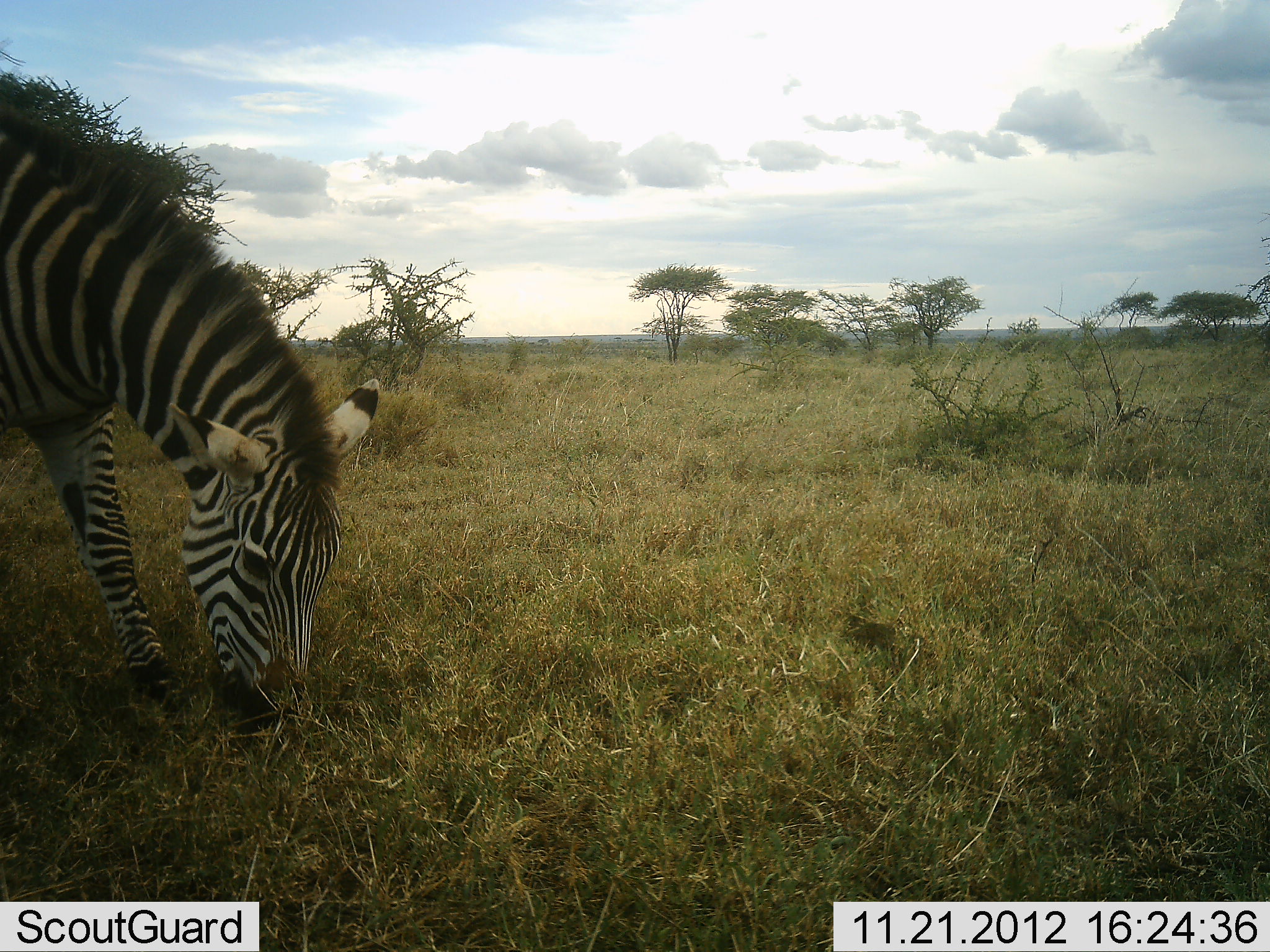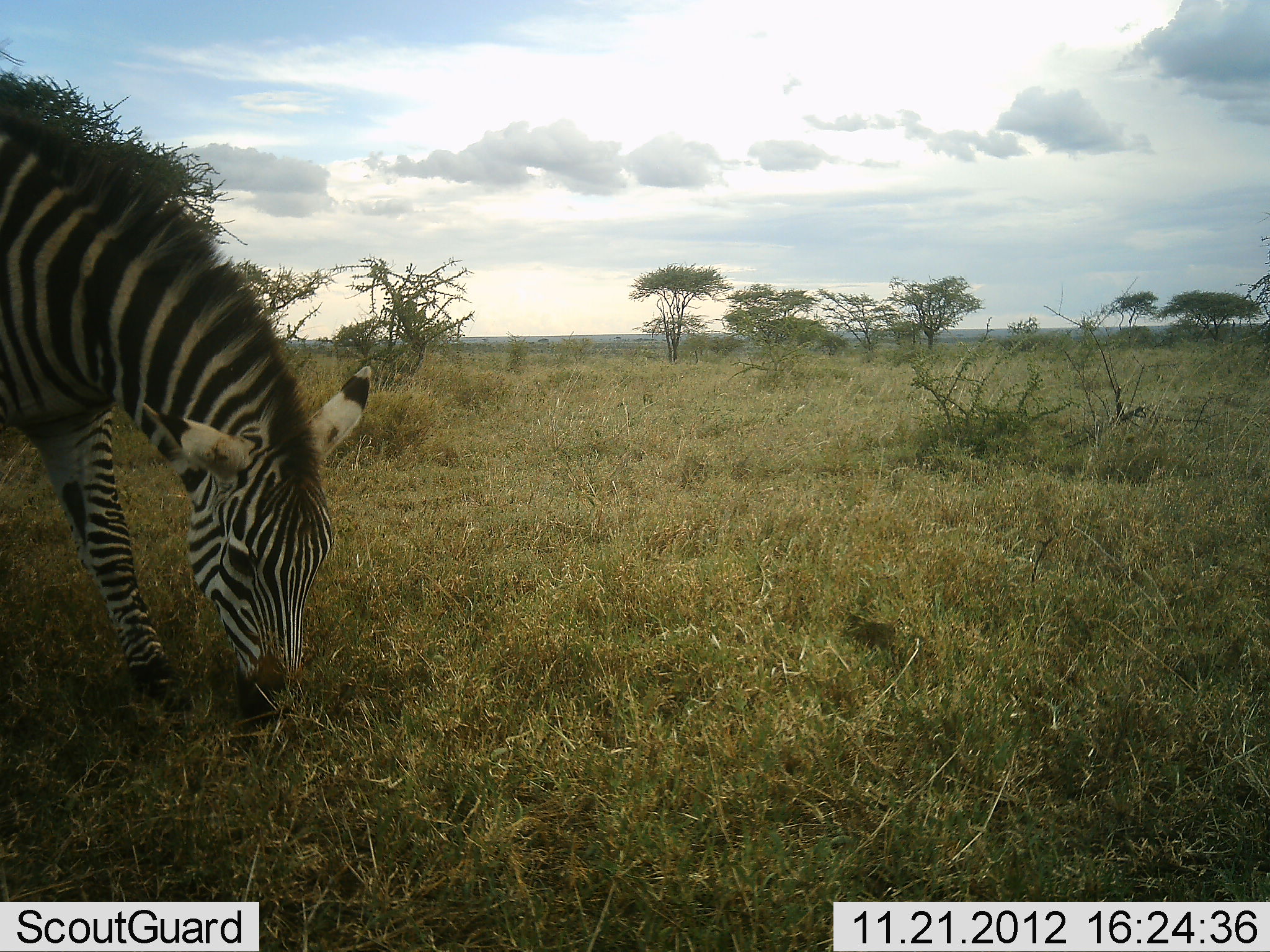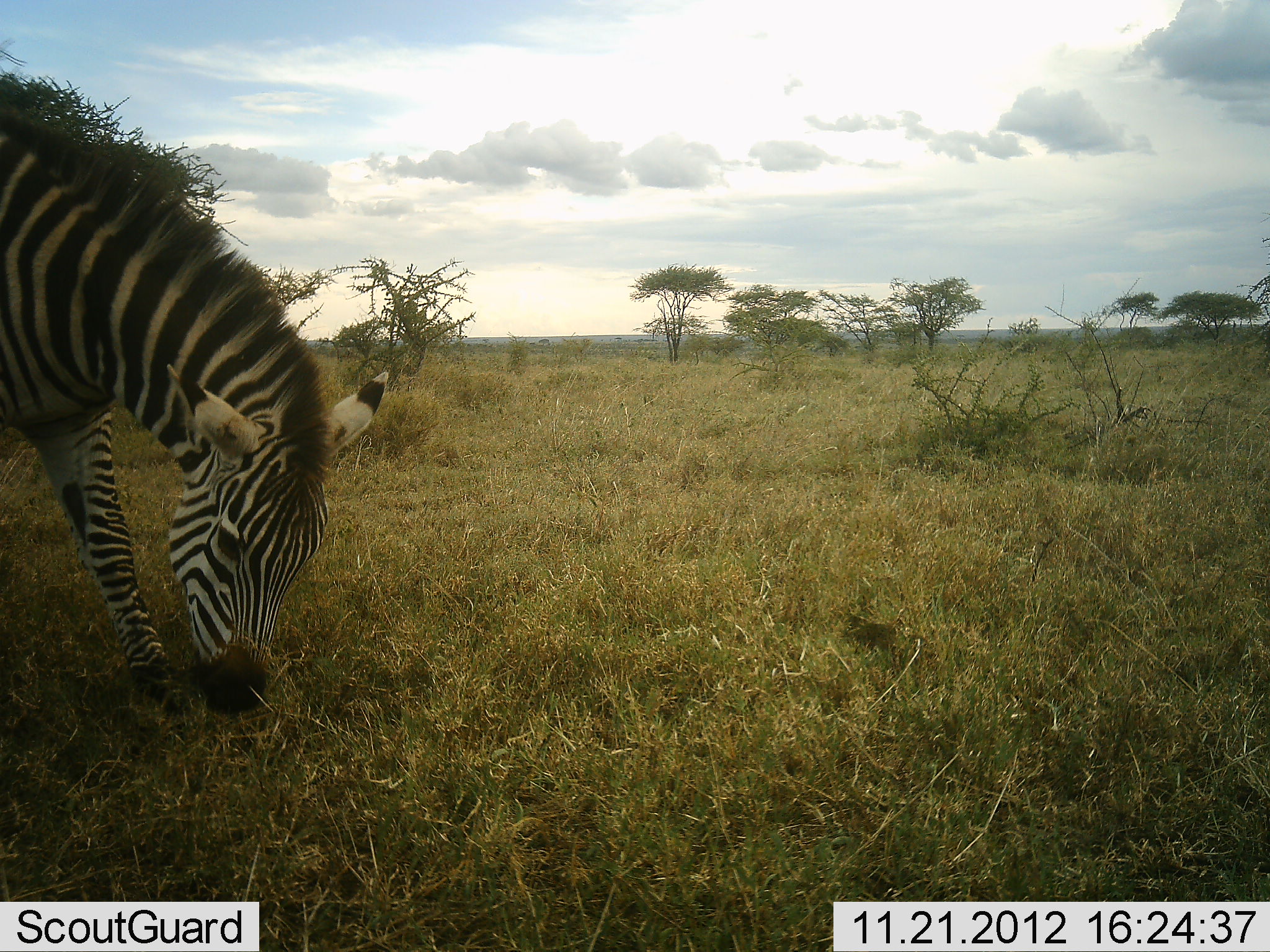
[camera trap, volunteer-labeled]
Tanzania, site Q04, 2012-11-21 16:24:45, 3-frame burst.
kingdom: Animalia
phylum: Chordata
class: Mammalia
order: Perissodactyla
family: Equidae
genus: Equus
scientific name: Equus quagga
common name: plains zebra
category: zebra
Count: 1.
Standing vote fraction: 20%.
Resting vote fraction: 0%.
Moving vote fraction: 0%.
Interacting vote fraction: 0%.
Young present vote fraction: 0%.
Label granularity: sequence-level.